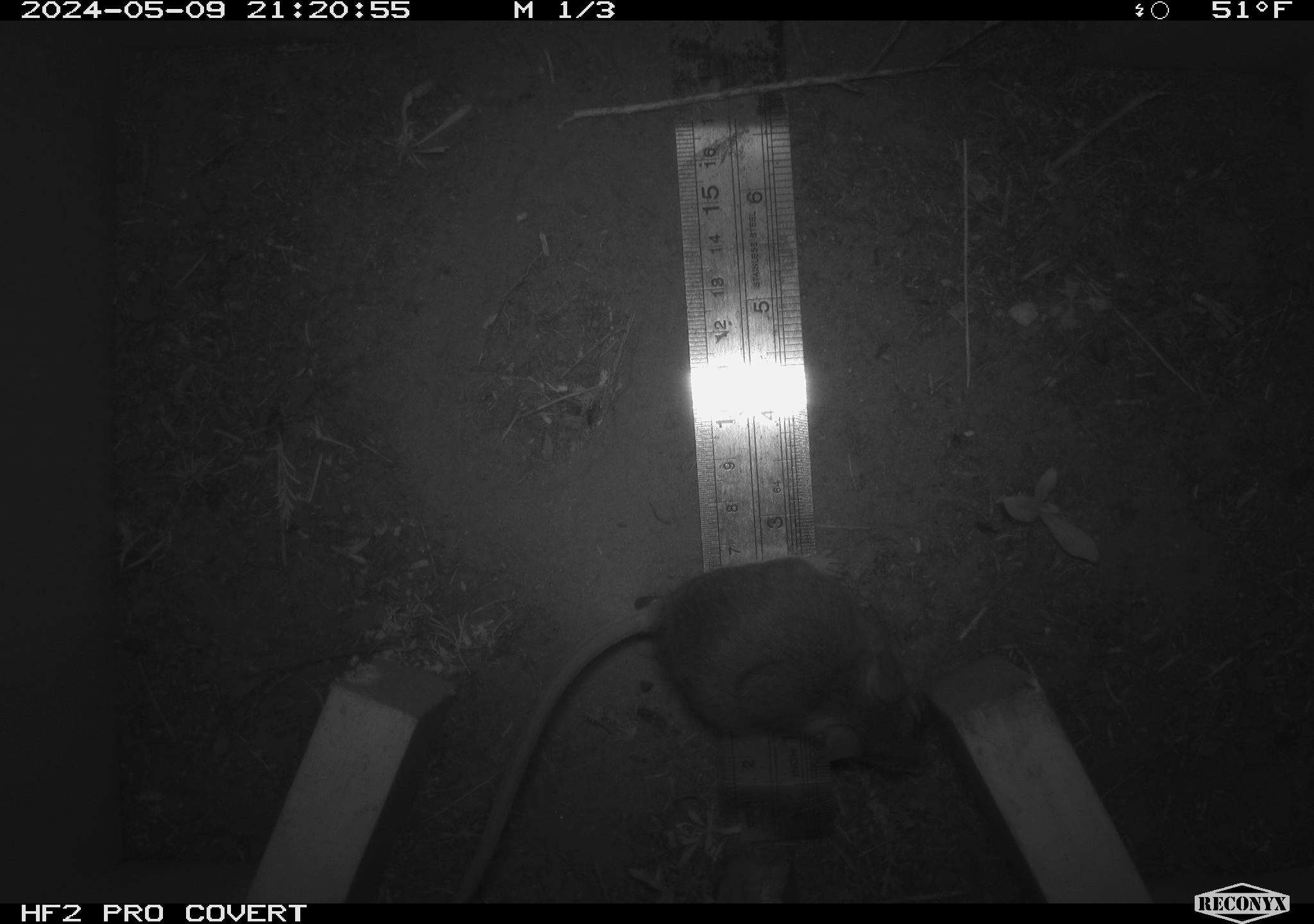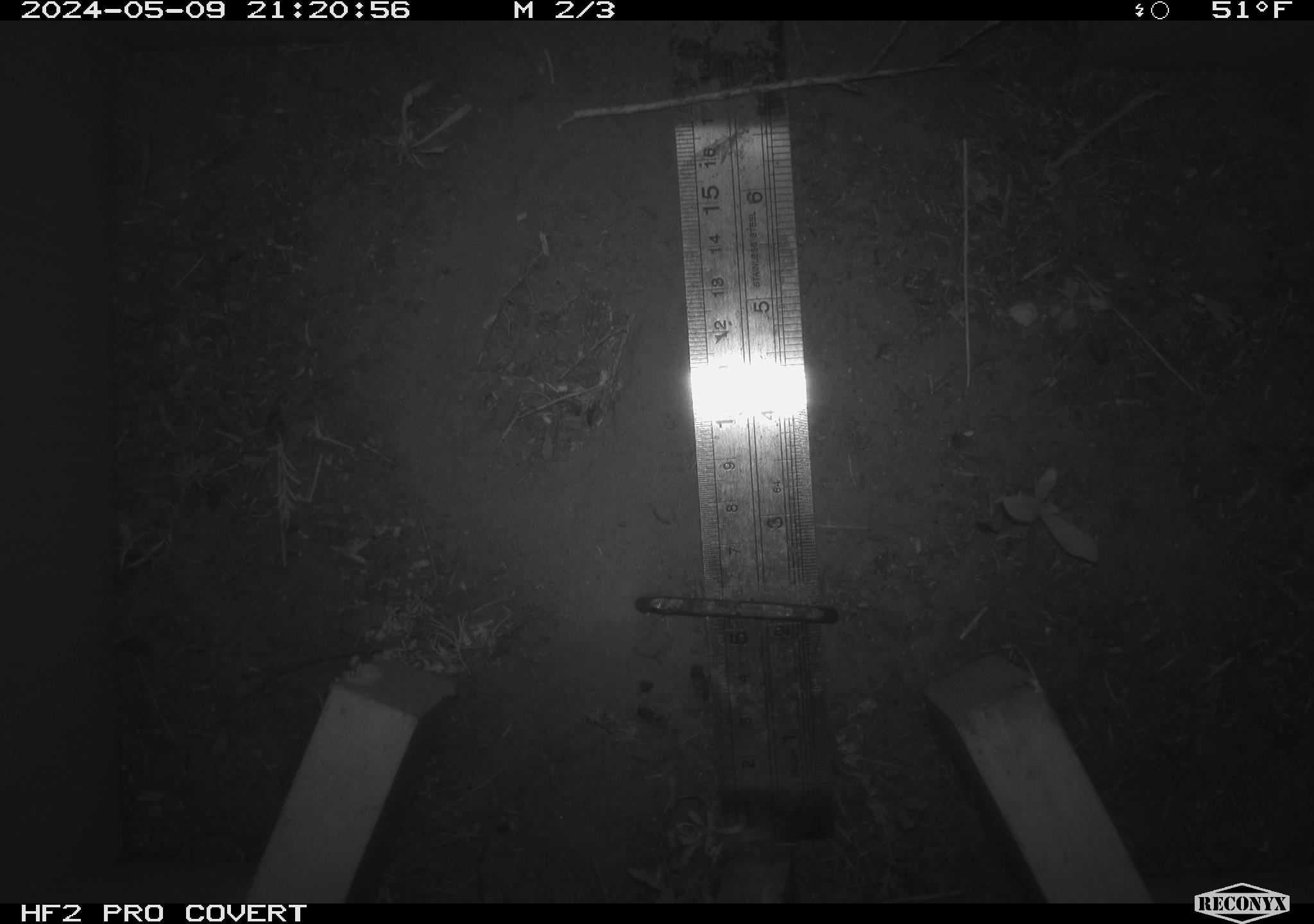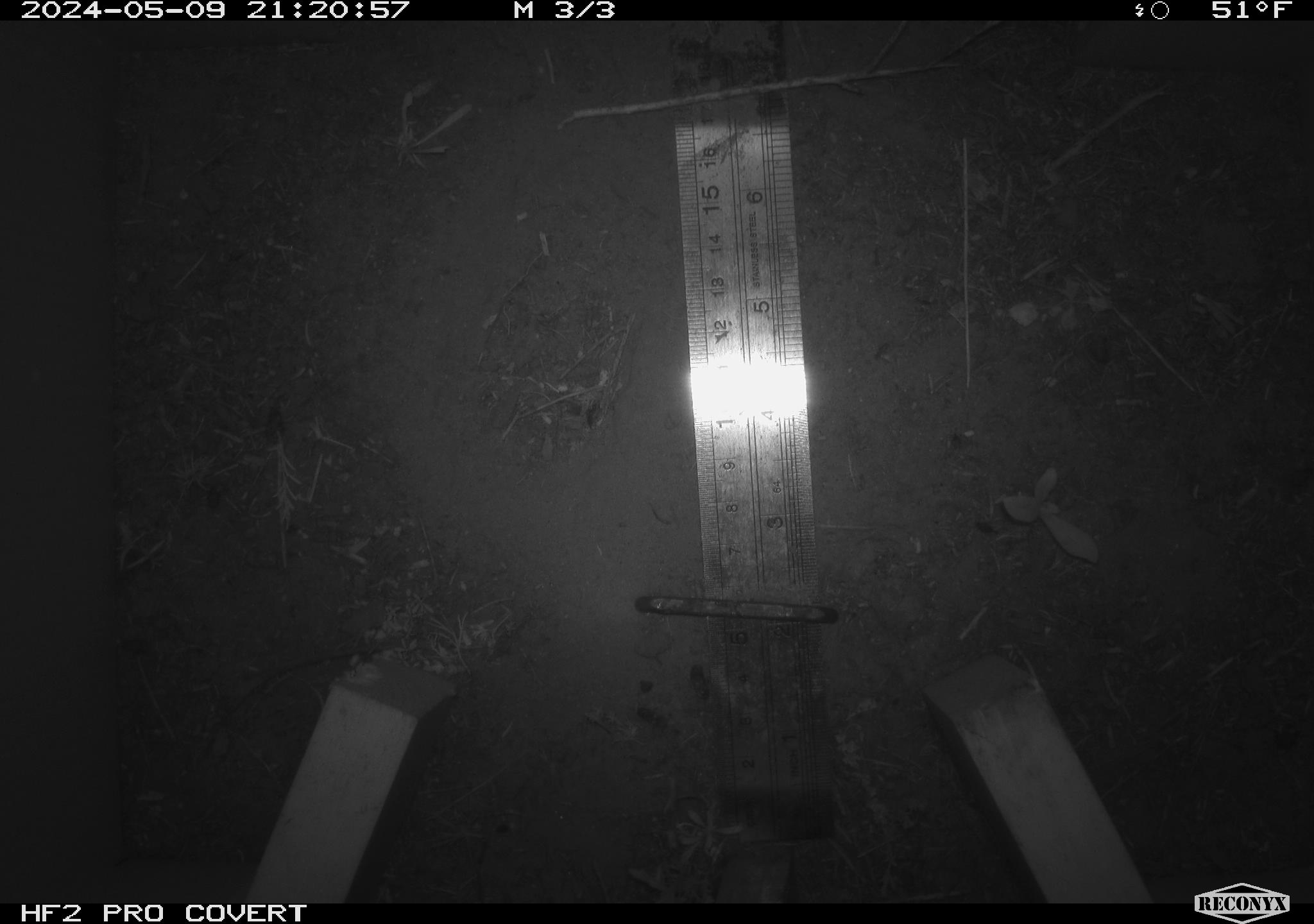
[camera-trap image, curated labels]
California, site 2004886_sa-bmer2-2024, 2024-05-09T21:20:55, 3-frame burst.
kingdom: Animalia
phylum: Chordata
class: Mammalia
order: Rodentia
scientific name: Rodentia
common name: mouse species